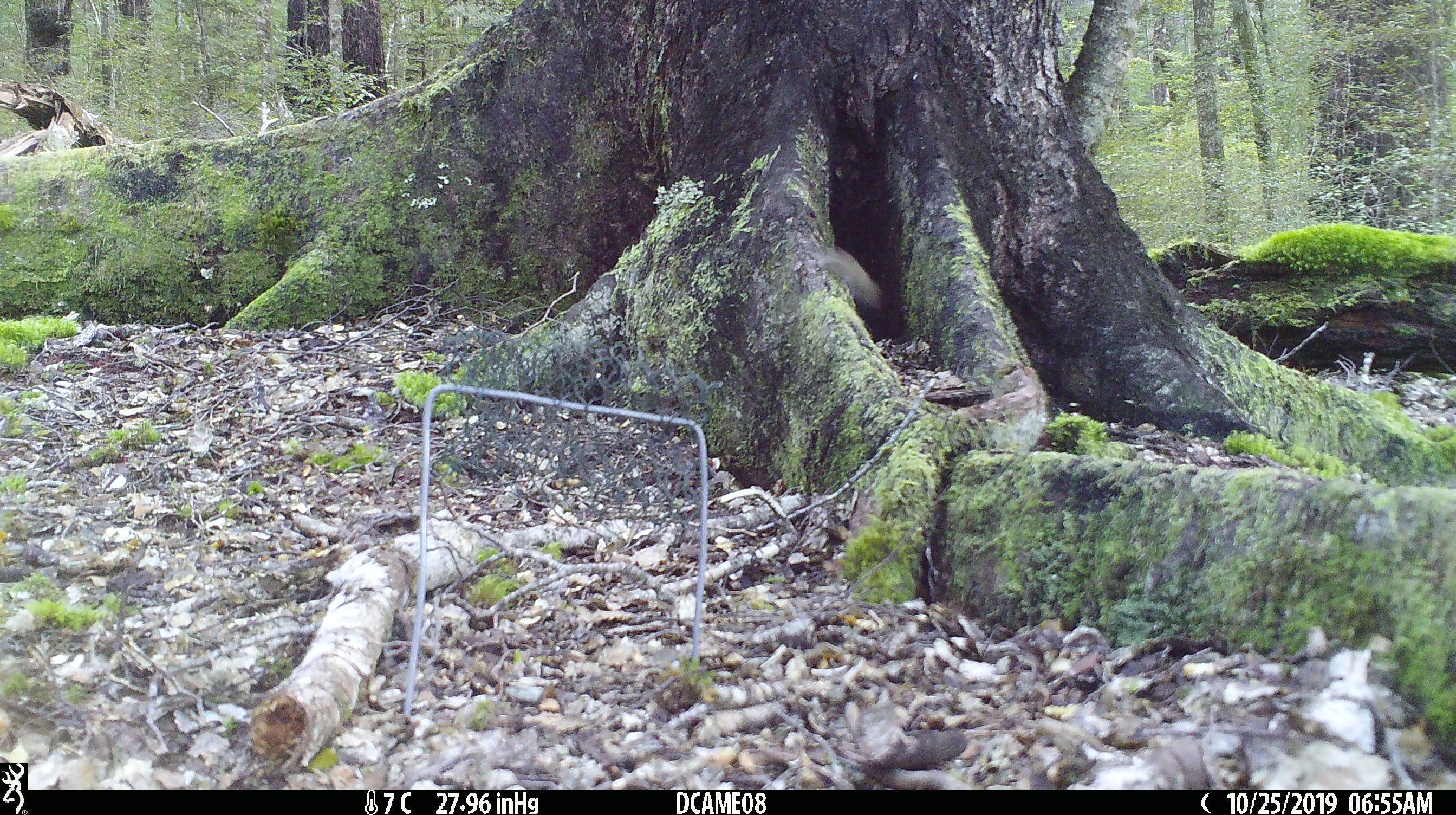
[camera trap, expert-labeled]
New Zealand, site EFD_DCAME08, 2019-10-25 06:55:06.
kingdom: Animalia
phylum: Chordata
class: Mammalia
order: Rodentia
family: Muridae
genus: Mus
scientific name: Mus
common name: mouse